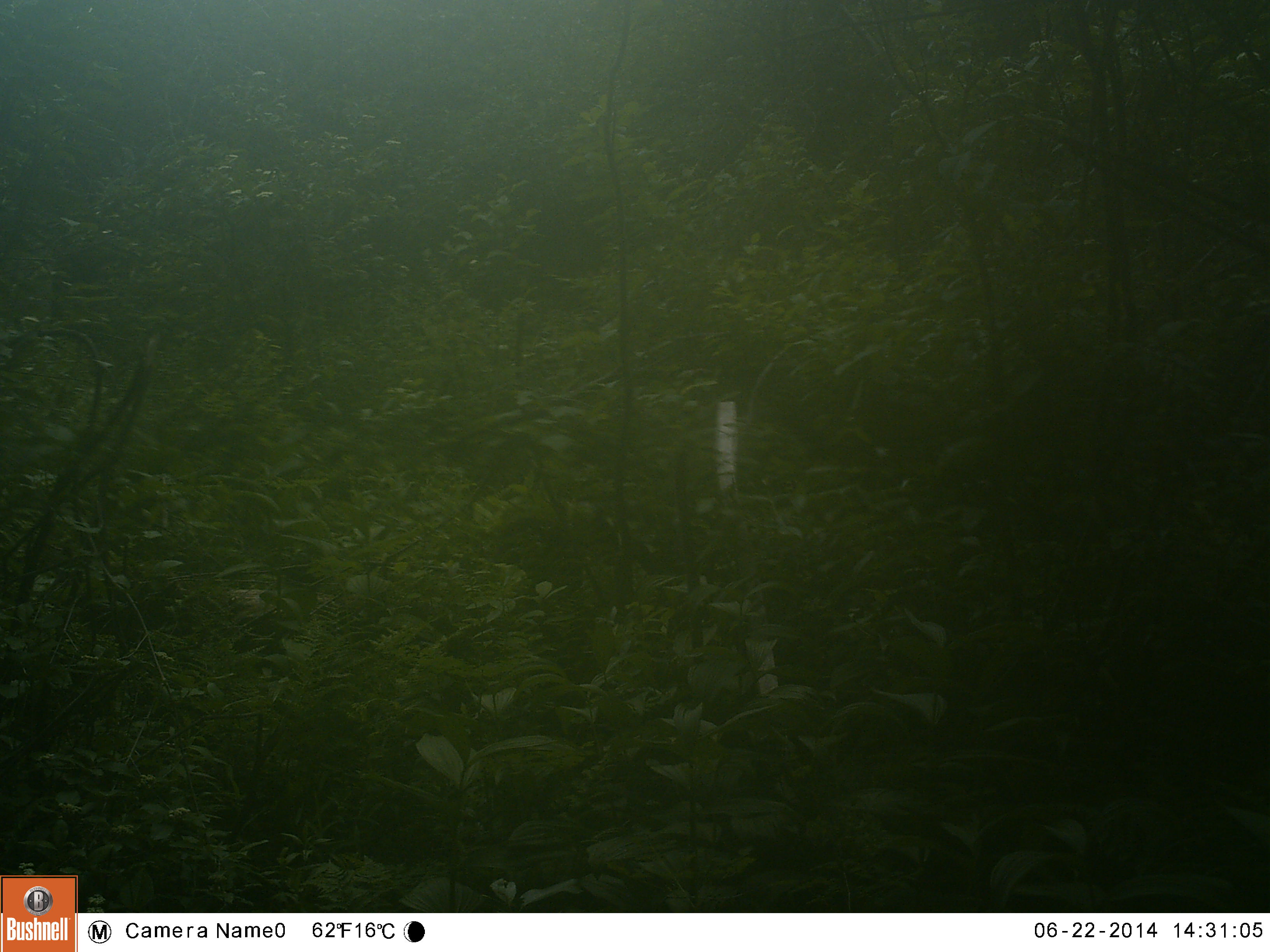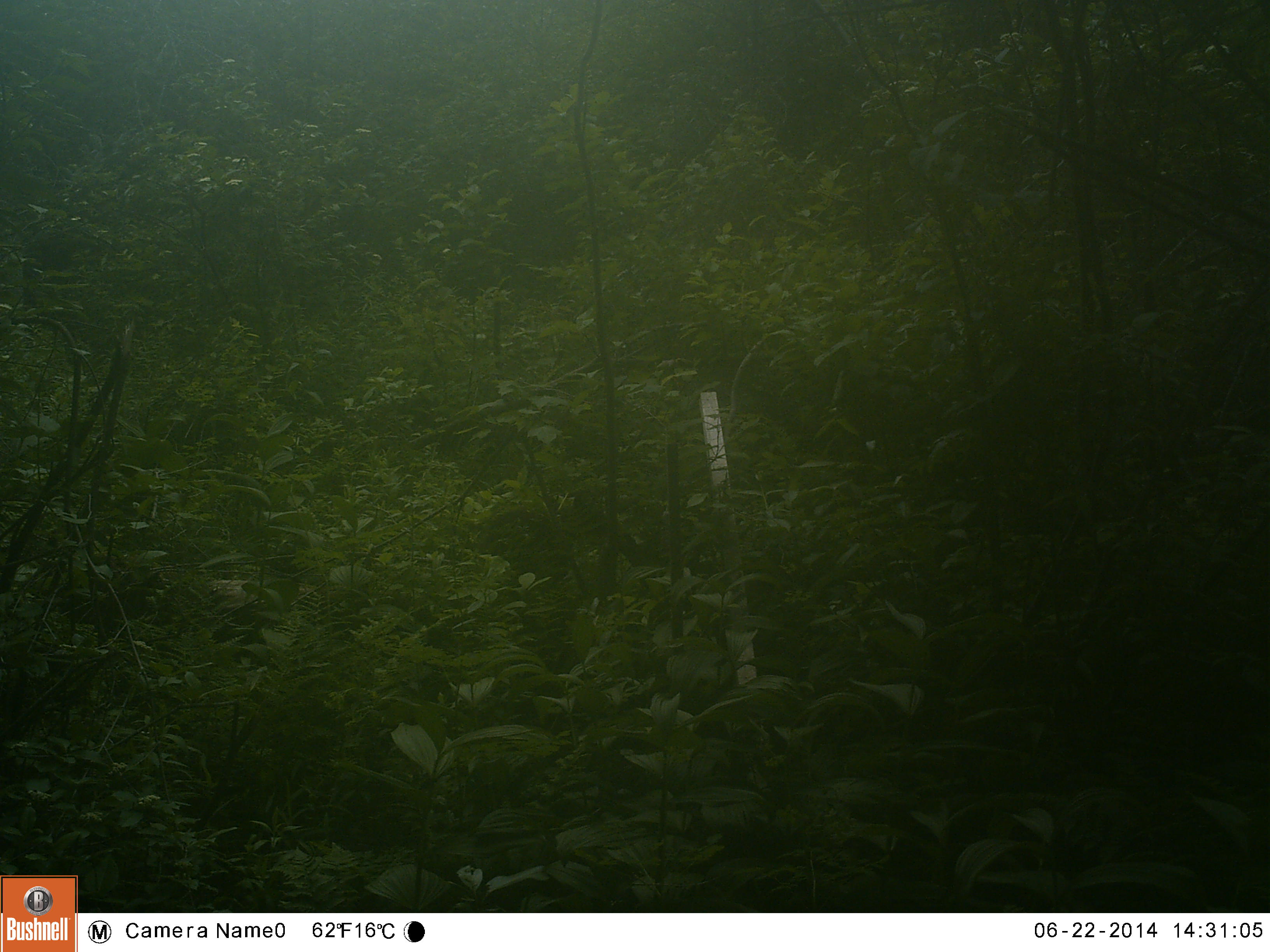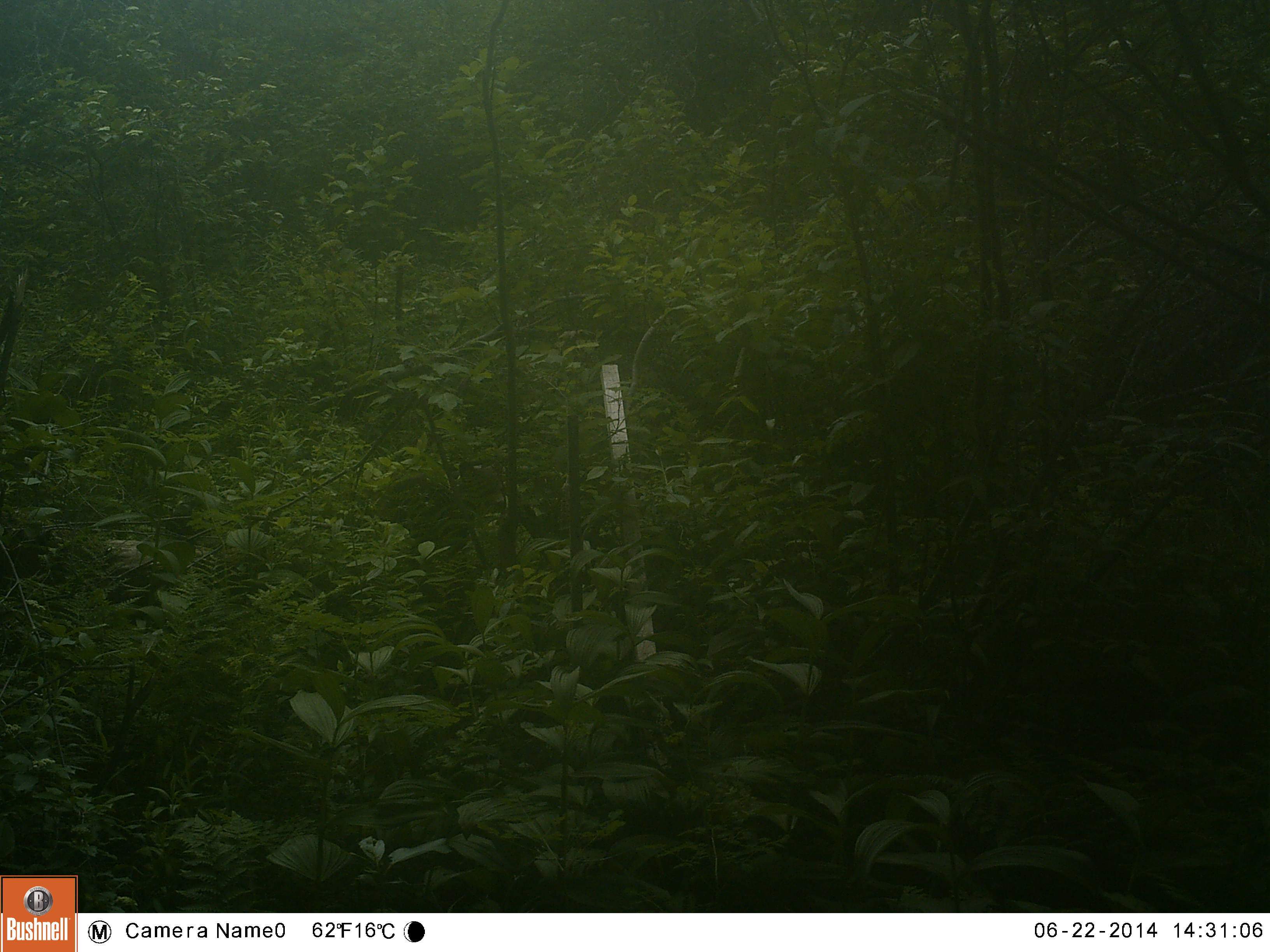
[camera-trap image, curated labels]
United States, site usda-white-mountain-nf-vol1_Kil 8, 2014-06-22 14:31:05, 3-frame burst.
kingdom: Animalia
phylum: Chordata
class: Mammalia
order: Carnivora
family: Ursidae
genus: Ursus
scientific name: Ursus americanus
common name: black bear